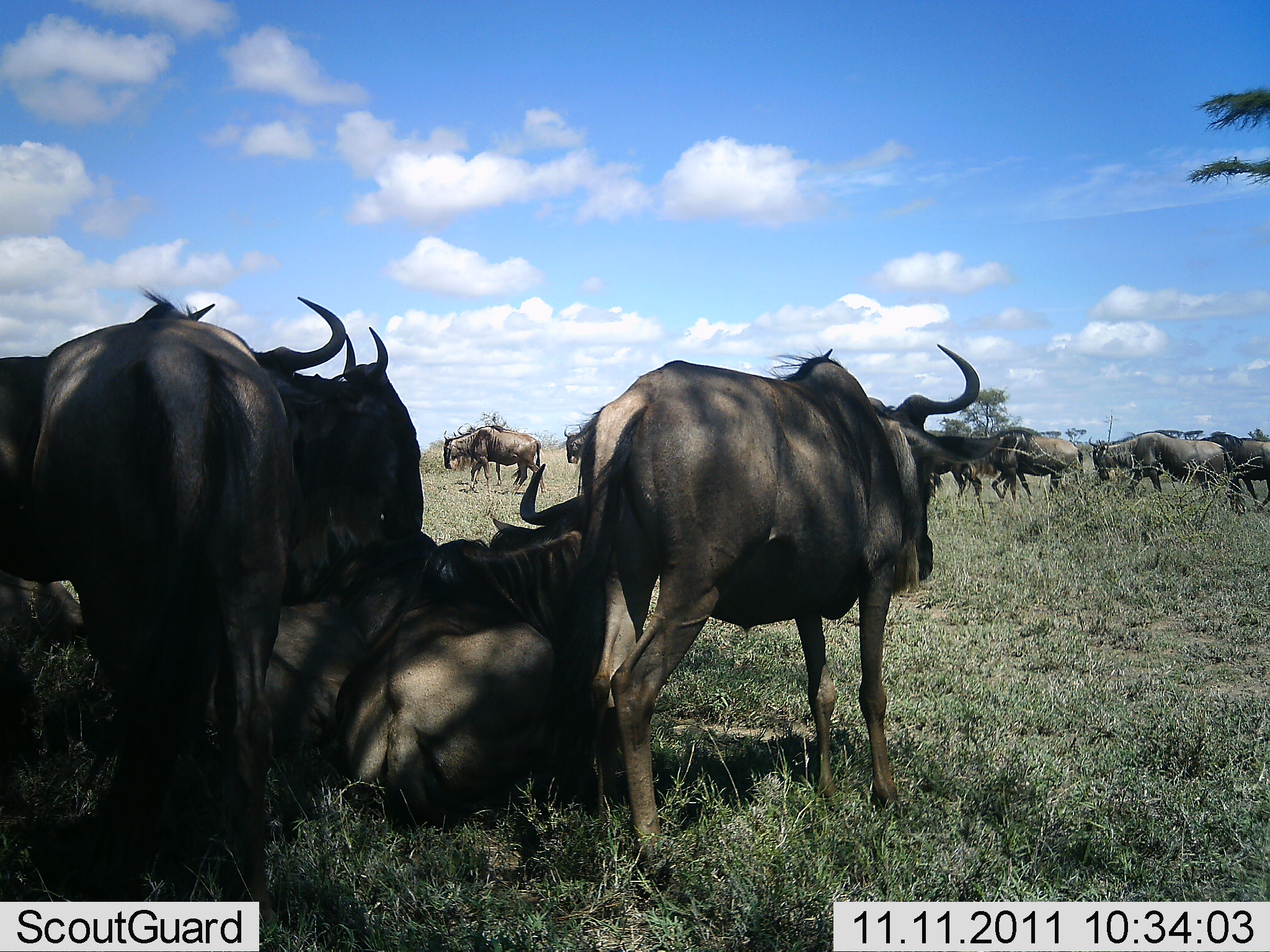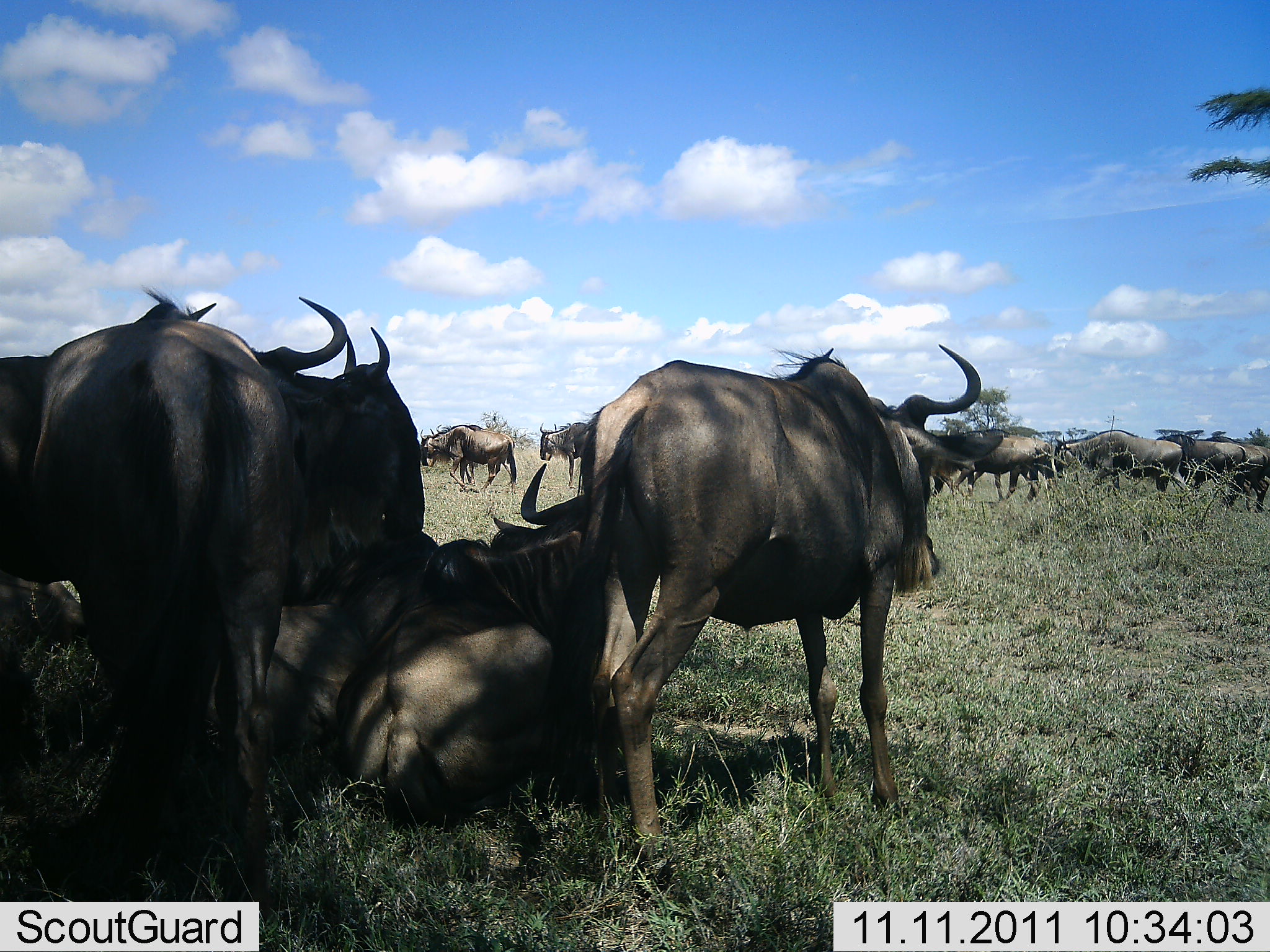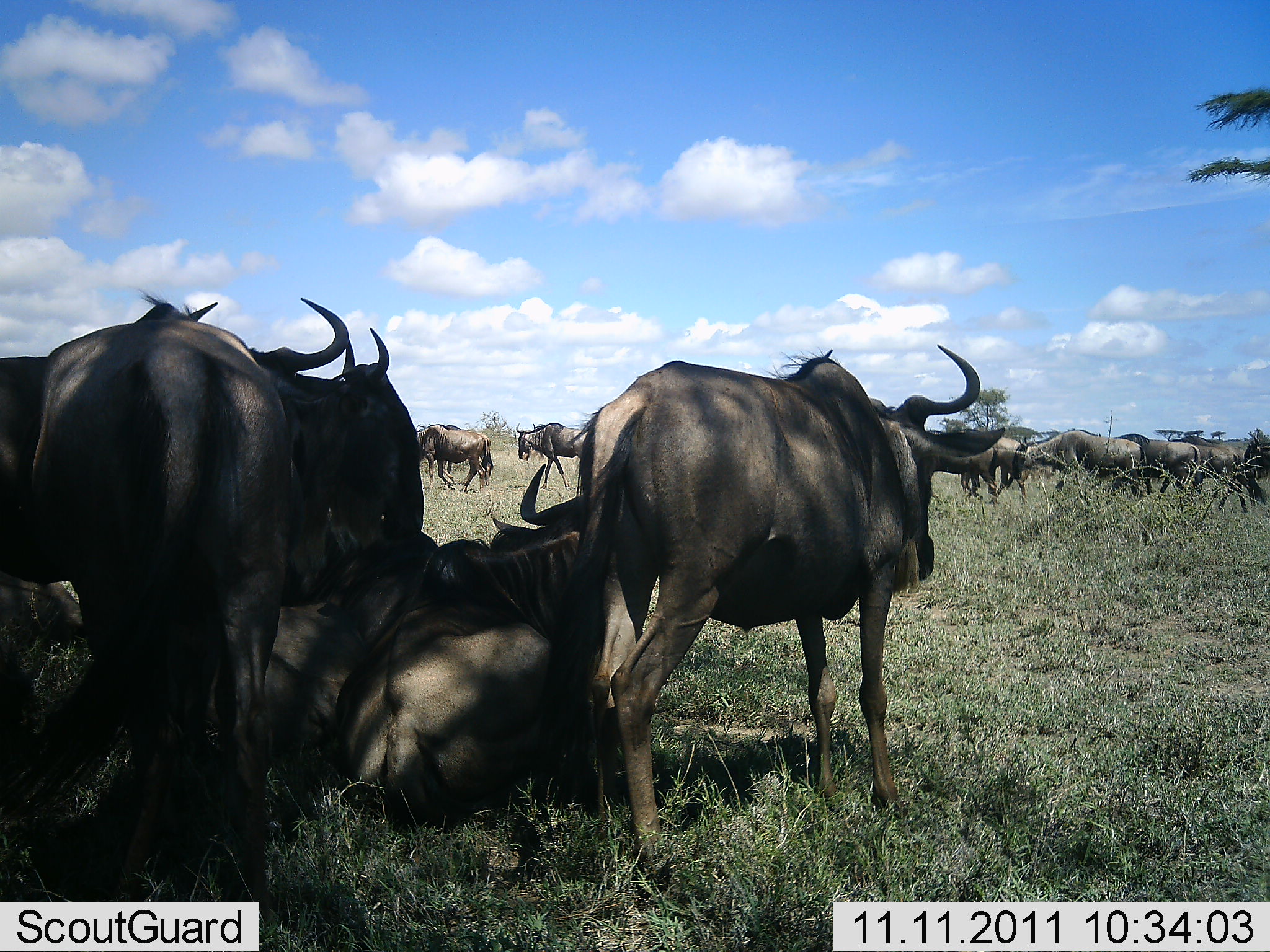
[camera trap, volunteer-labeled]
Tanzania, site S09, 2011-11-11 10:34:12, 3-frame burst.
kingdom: Animalia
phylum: Chordata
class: Mammalia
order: Artiodactyla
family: Bovidae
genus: Connochaetes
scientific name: Connochaetes taurinus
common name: blue wildebeest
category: wildebeest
Wildebeest (blue wildebeest) (Connochaetes taurinus), count 11-50. Behavior (volunteer vote fractions): standing 92%, resting 75%, moving 75%, interacting 8%. Young present (vote fraction): 0%. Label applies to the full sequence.